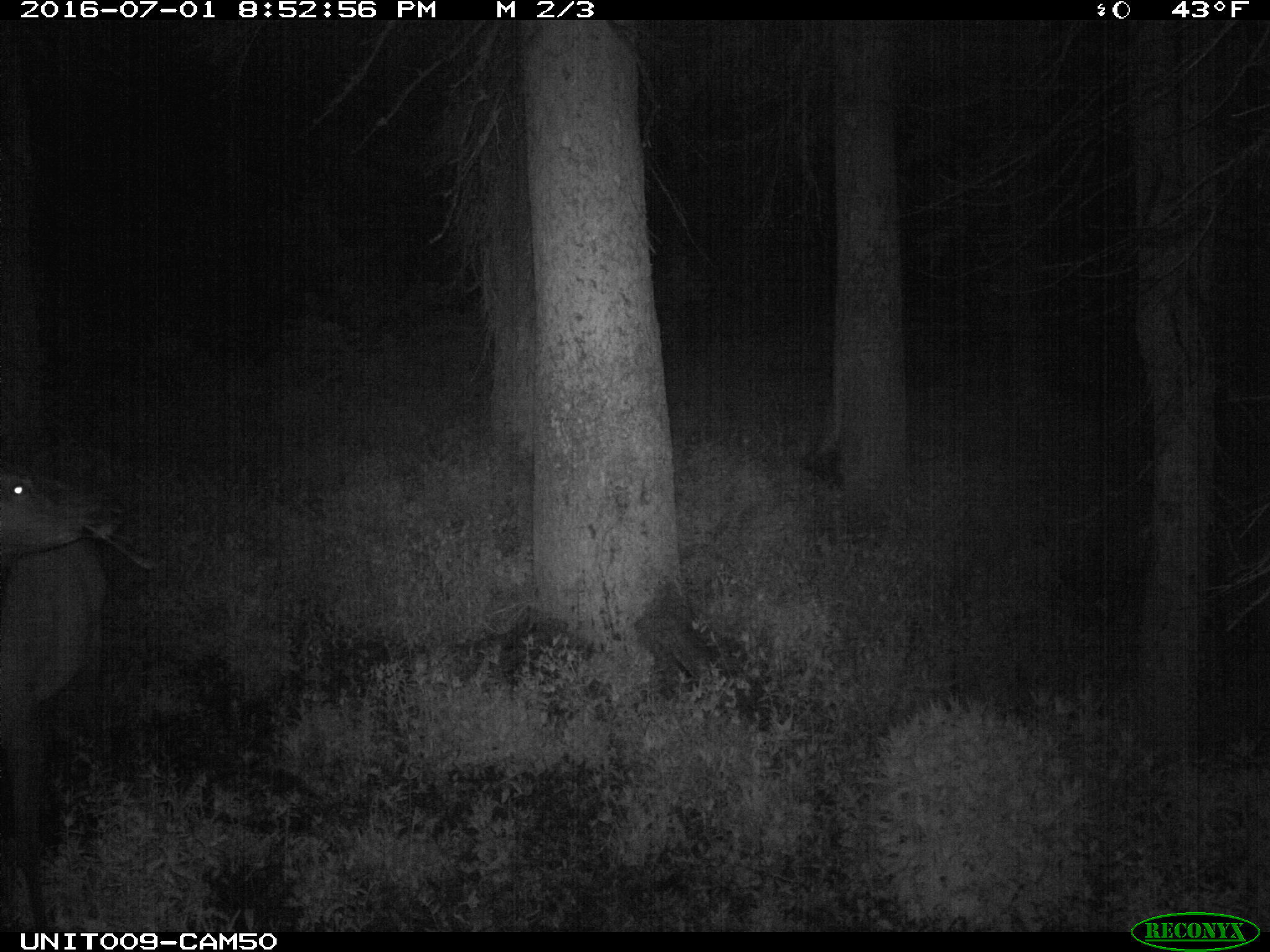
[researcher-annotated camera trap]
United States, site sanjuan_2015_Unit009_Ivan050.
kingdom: Animalia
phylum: Chordata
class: Mammalia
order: Artiodactyla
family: Cervidae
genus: Cervus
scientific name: Cervus elaphus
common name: red deer